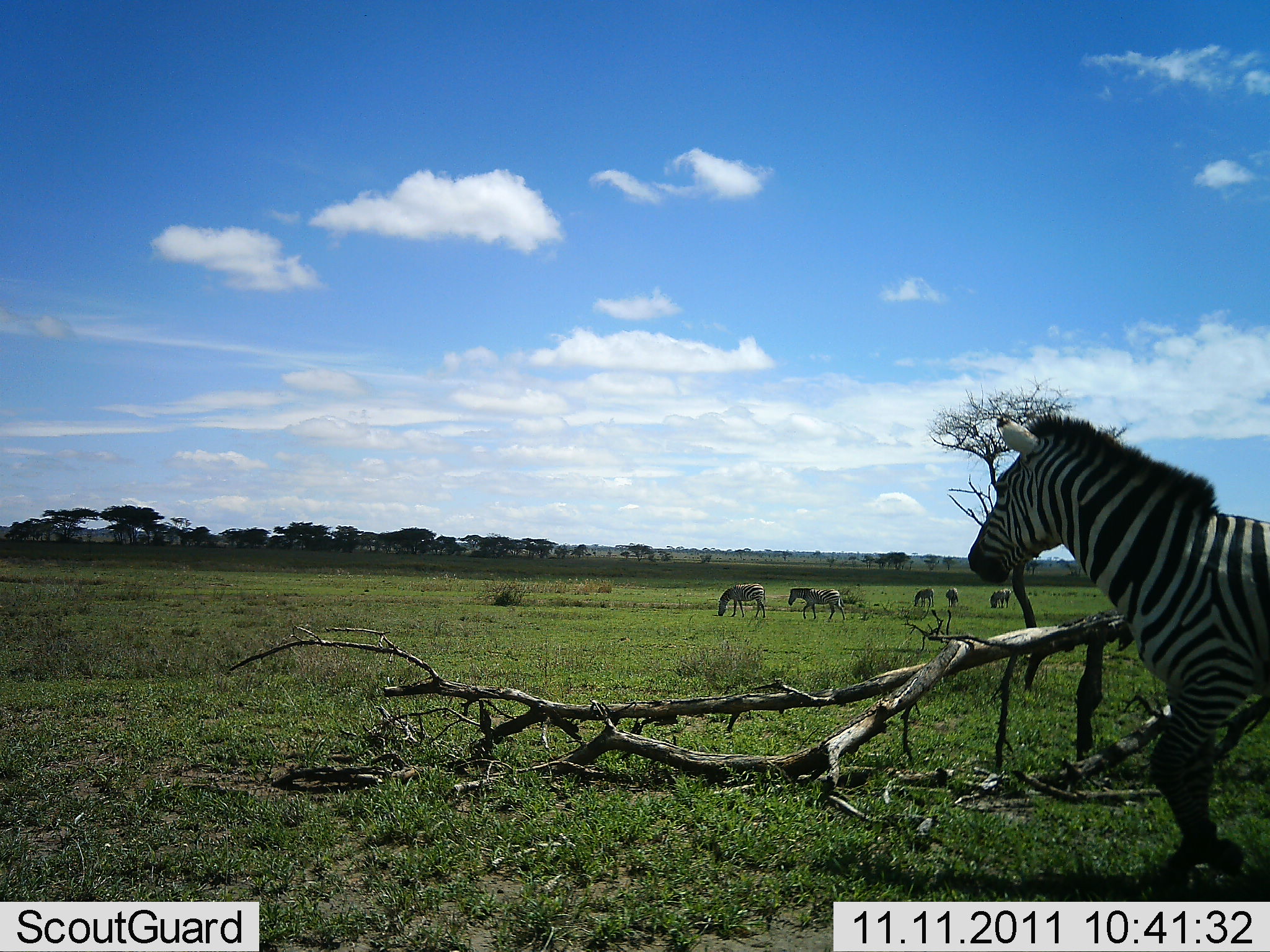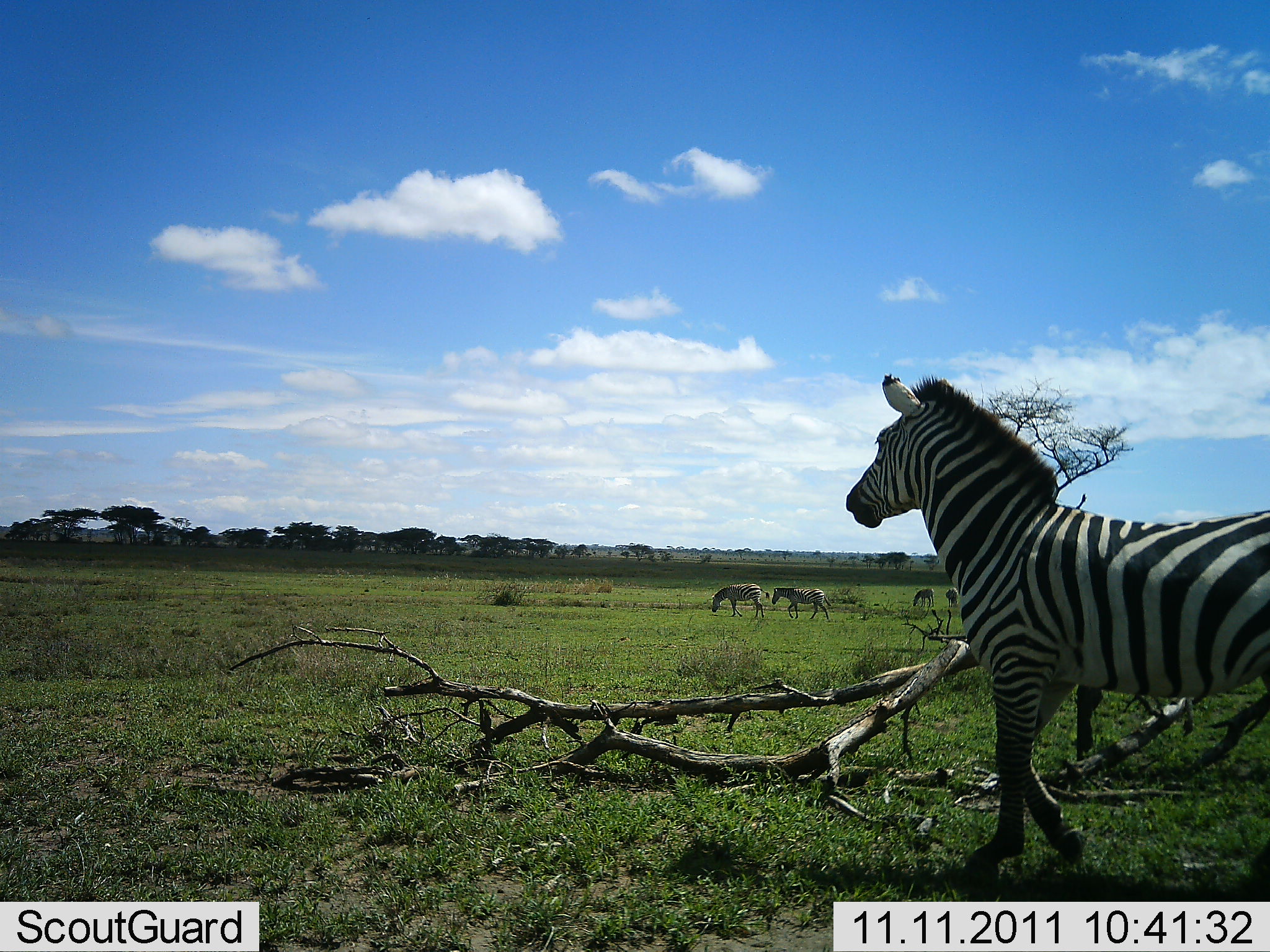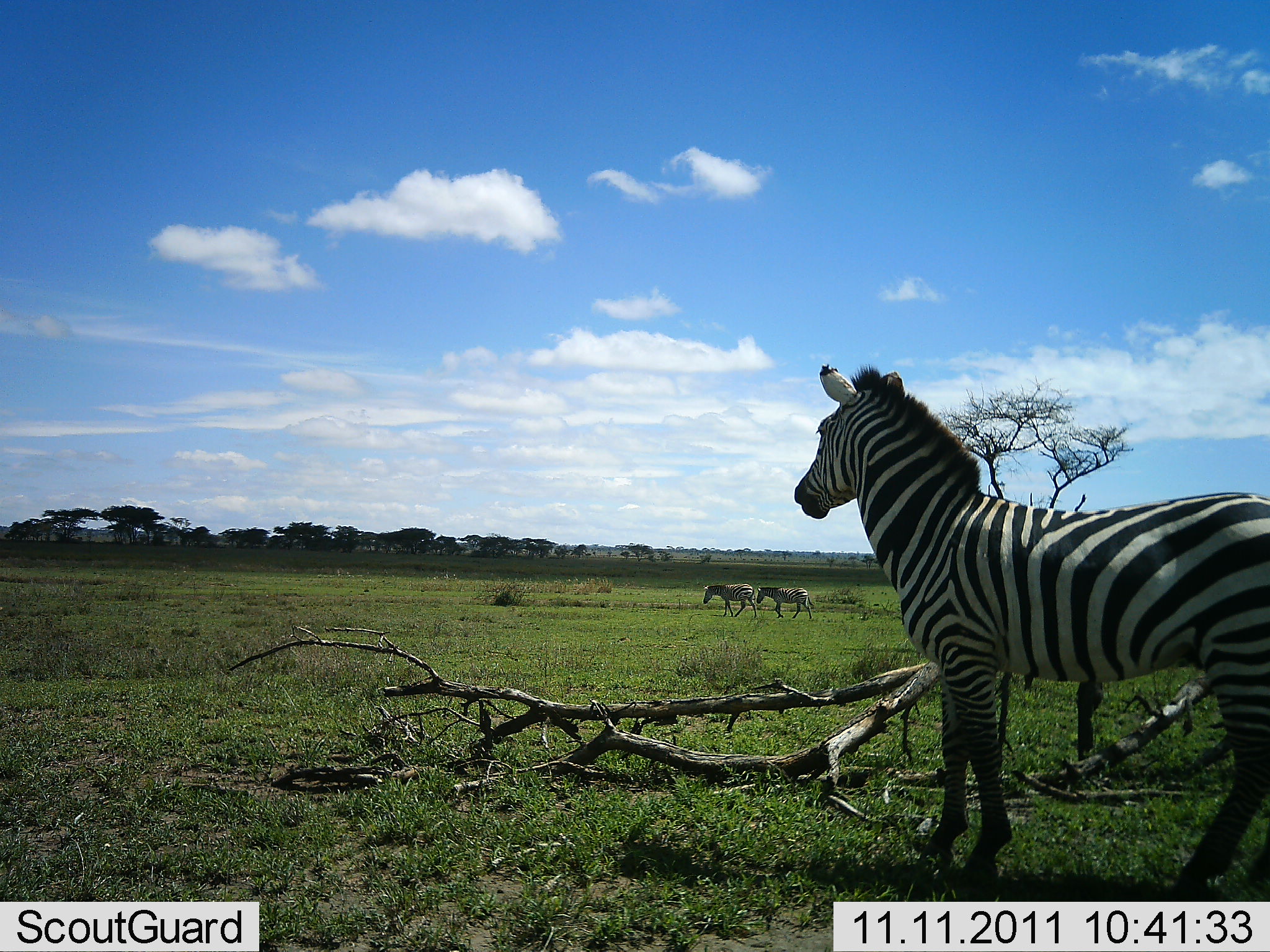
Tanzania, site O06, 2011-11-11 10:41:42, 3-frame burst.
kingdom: Animalia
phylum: Chordata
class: Mammalia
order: Perissodactyla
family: Equidae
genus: Equus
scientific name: Equus quagga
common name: plains zebra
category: zebra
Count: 6.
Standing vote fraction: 55%.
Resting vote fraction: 0%.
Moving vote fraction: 91%.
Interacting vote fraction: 0%.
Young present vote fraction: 0%.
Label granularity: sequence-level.